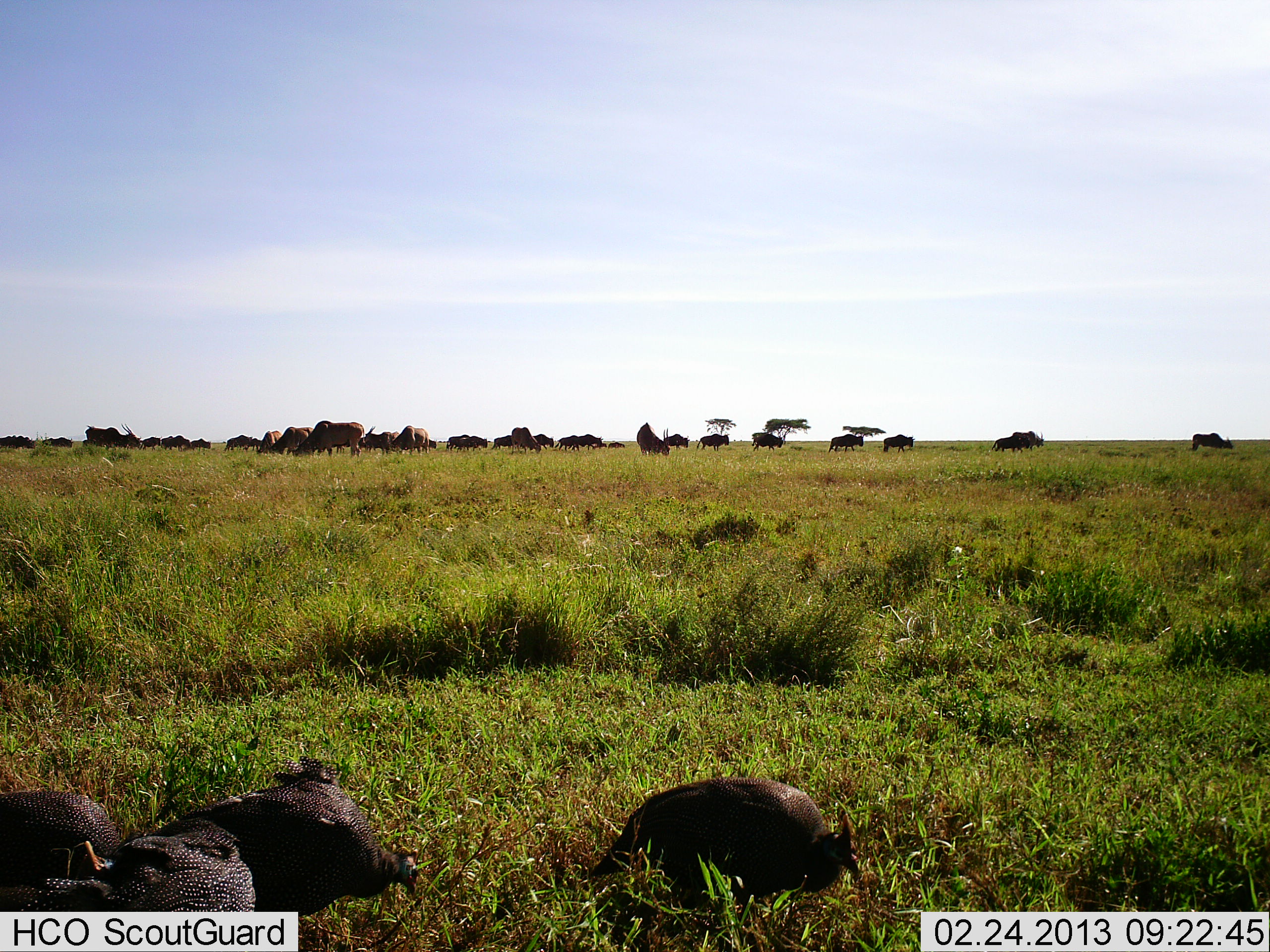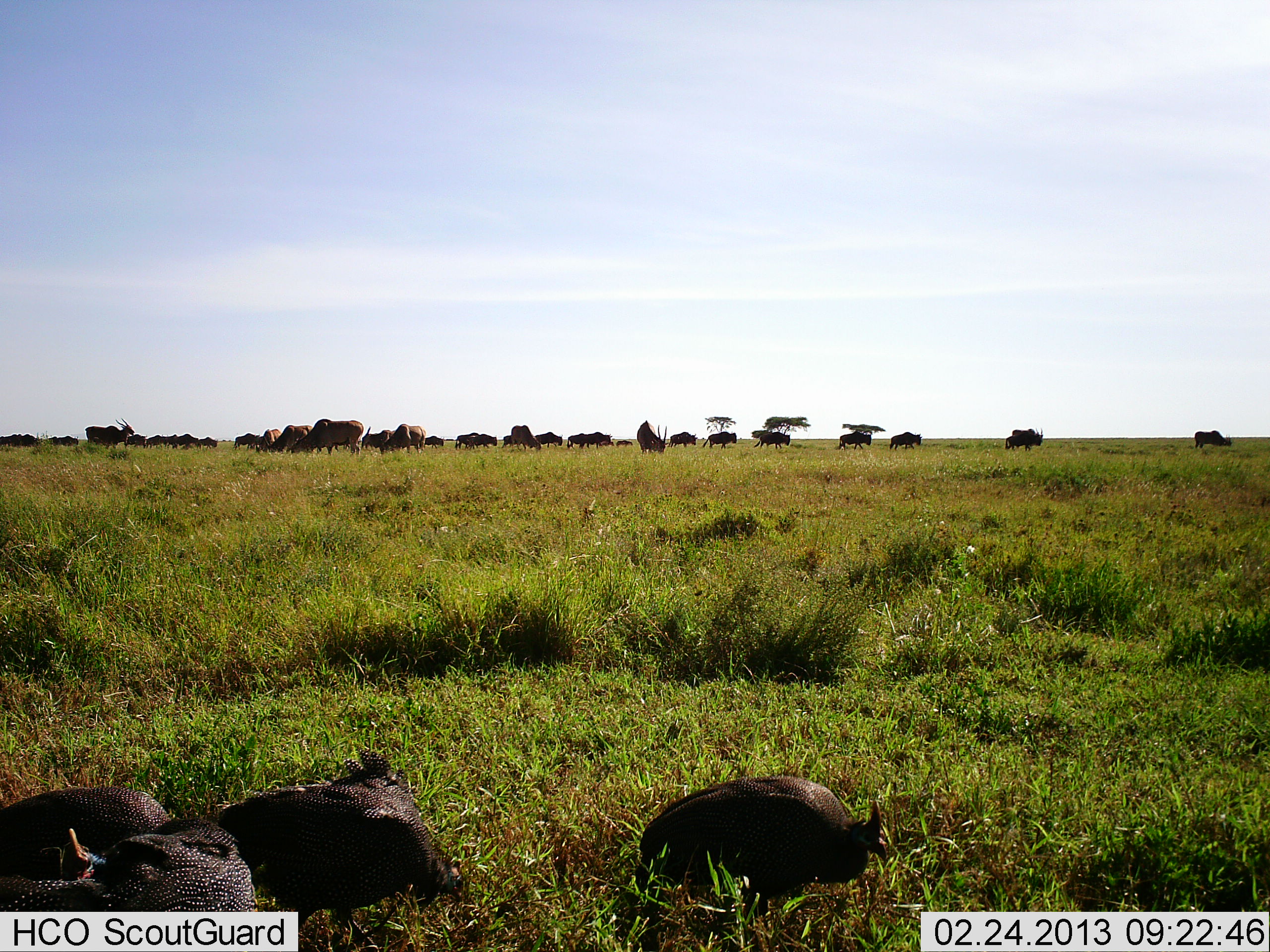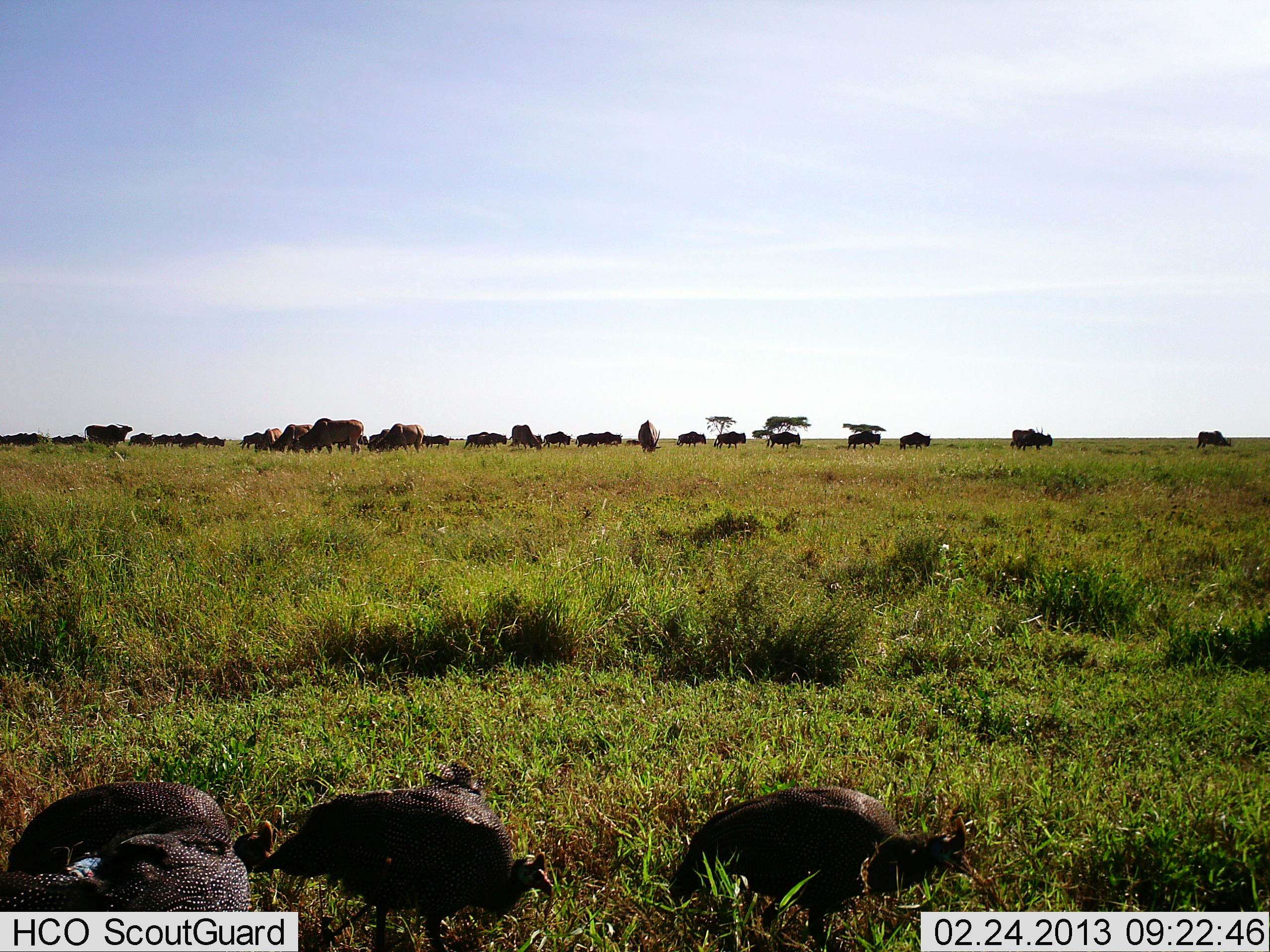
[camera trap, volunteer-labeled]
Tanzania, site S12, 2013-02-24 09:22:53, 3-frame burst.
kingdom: Animalia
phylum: Chordata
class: Aves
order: Galliformes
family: Numididae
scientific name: Numididae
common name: guinea fowl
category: guineafowl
Guineafowl (guinea fowl) (Numididae), count 4. Behavior (volunteer vote fractions): standing 17%, resting 8%, moving 38%, interacting 0%. Young present (vote fraction): 0%. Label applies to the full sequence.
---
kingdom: Animalia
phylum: Chordata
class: Mammalia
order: Artiodactyla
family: Bovidae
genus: Connochaetes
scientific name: Connochaetes taurinus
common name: blue wildebeest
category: wildebeest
Wildebeest (blue wildebeest) (Connochaetes taurinus), count 11-50. Behavior (volunteer vote fractions): standing 18%, resting 6%, moving 71%, interacting 0%. Young present (vote fraction): 0%. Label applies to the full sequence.